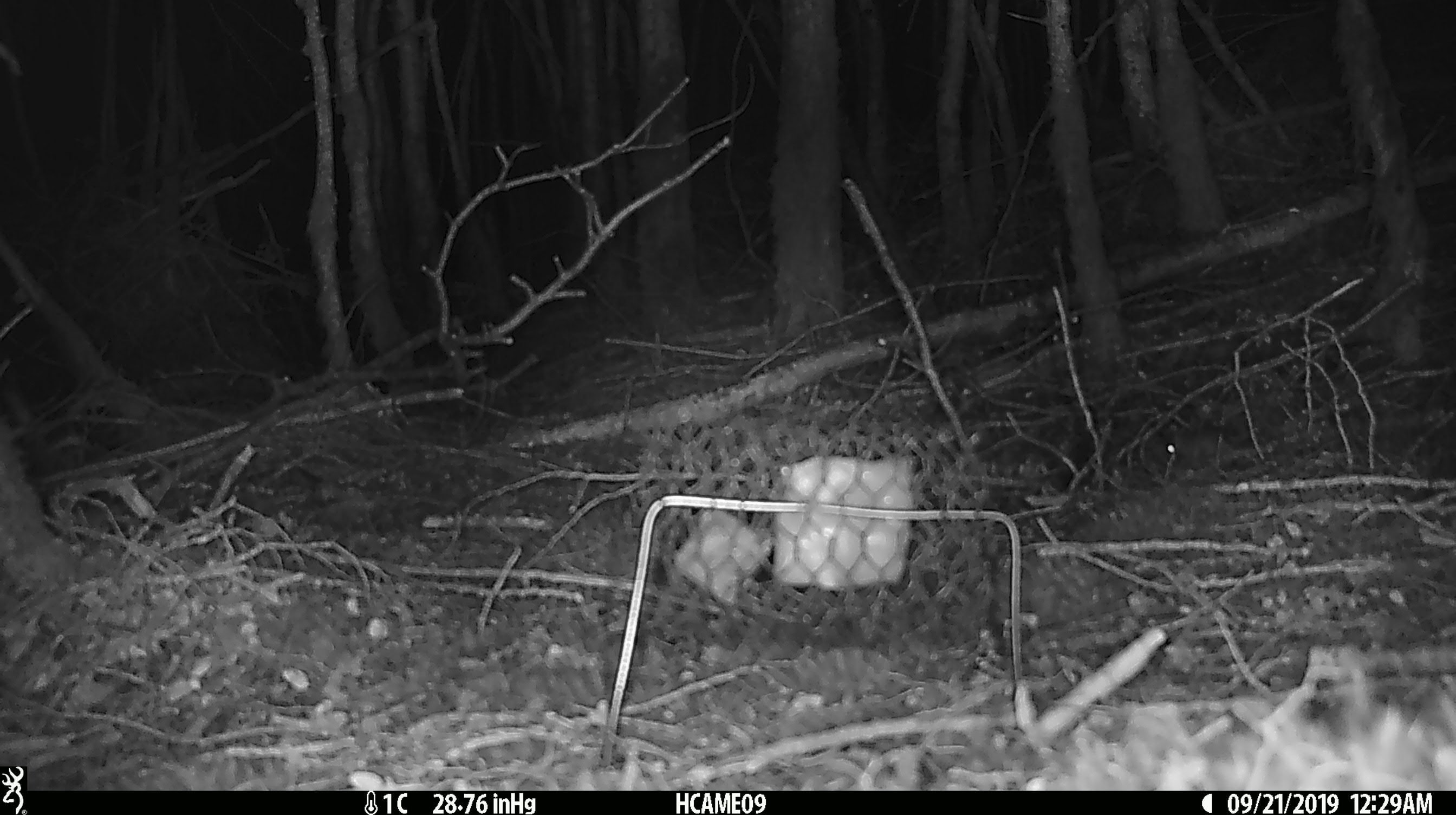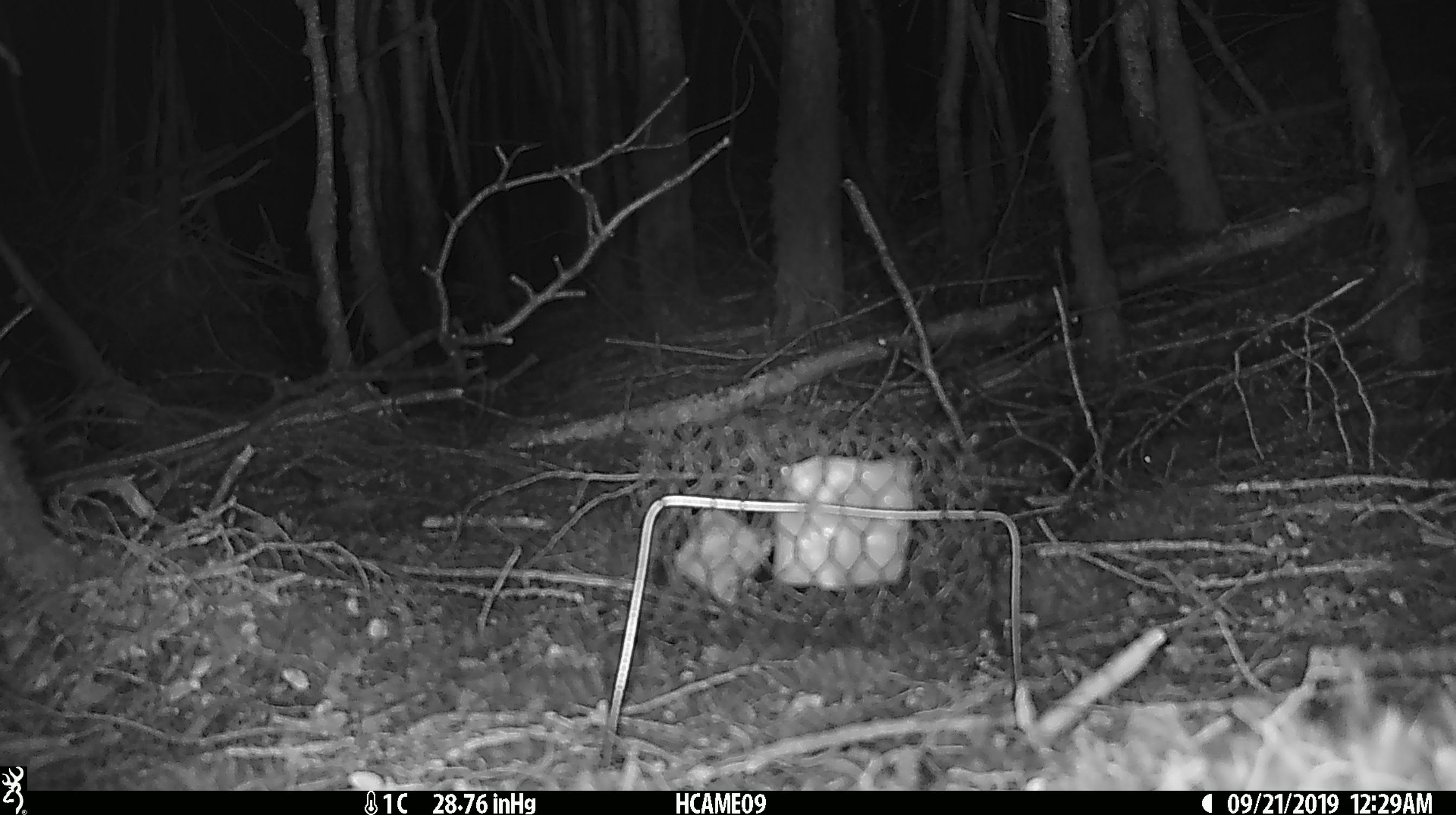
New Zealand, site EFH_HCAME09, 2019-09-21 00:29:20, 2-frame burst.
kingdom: Animalia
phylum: Chordata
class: Mammalia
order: Rodentia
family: Muridae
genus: Mus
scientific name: Mus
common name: mouse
Mouse (Mus).